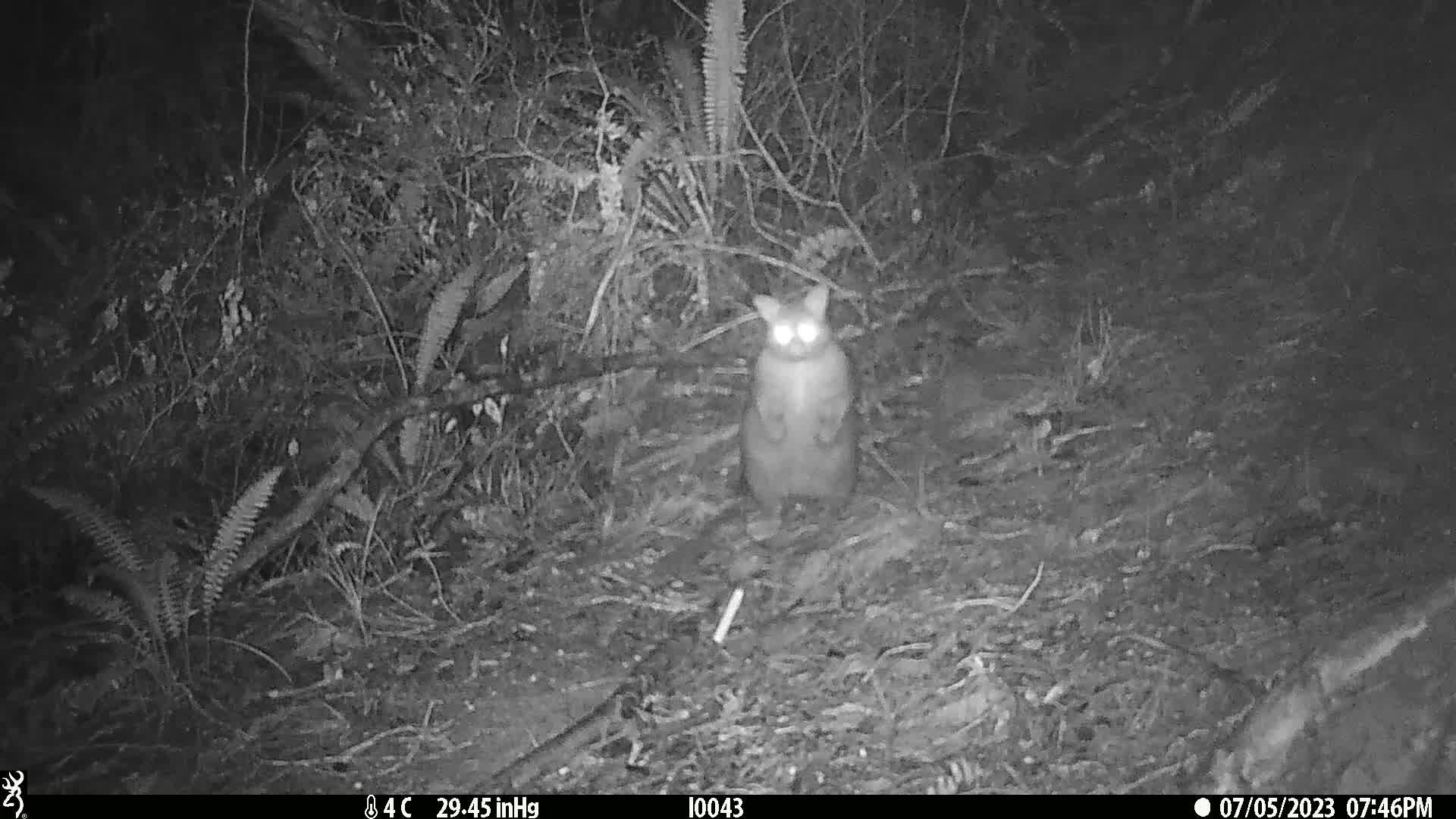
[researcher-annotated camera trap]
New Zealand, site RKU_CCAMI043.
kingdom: Animalia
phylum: Chordata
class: Mammalia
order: Diprotodontia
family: Phalangeridae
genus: Trichosurus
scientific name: Trichosurus vulpecula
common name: common brushtail possum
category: possum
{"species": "possum (common brushtail possum) (Trichosurus vulpecula)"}